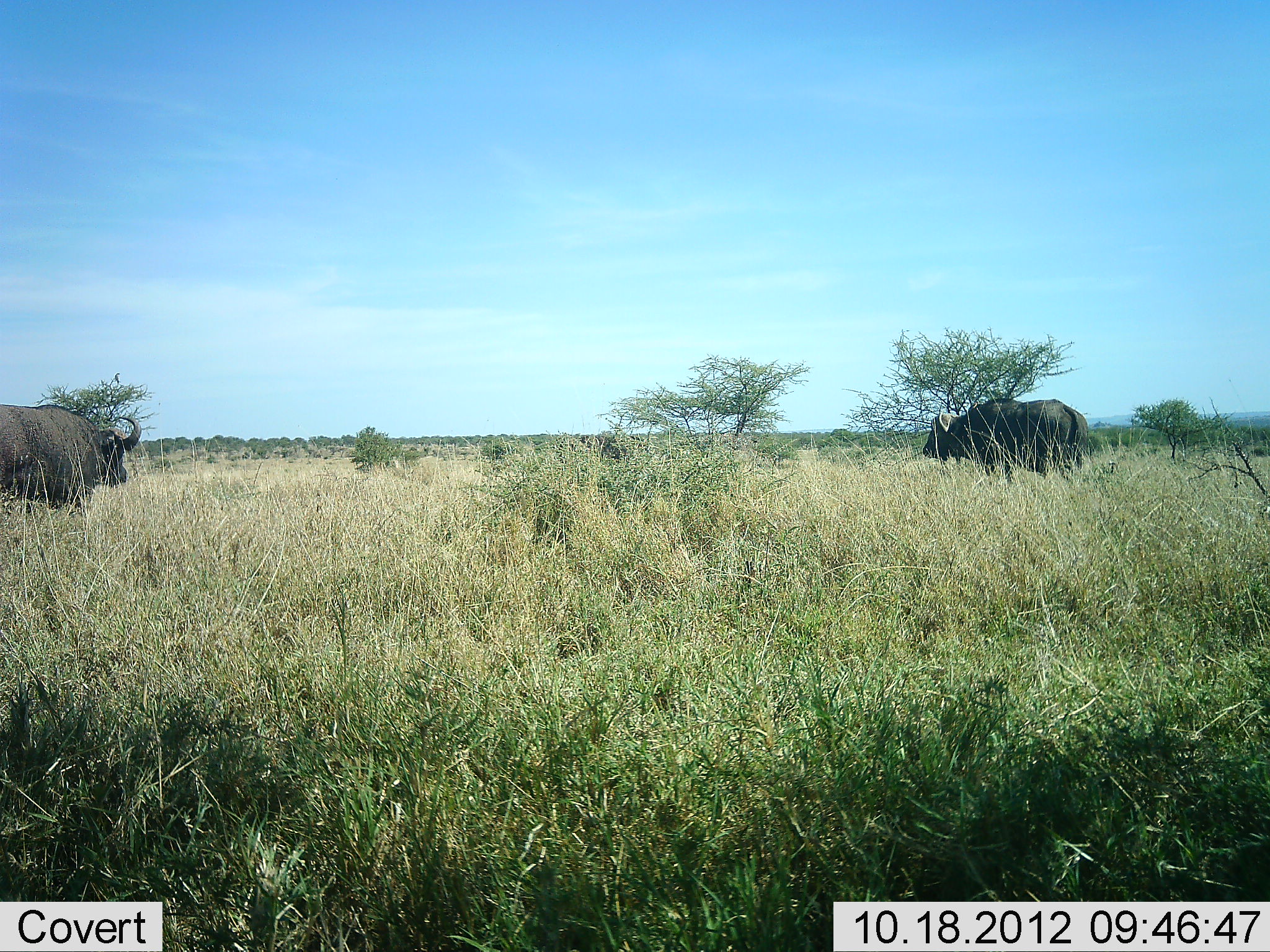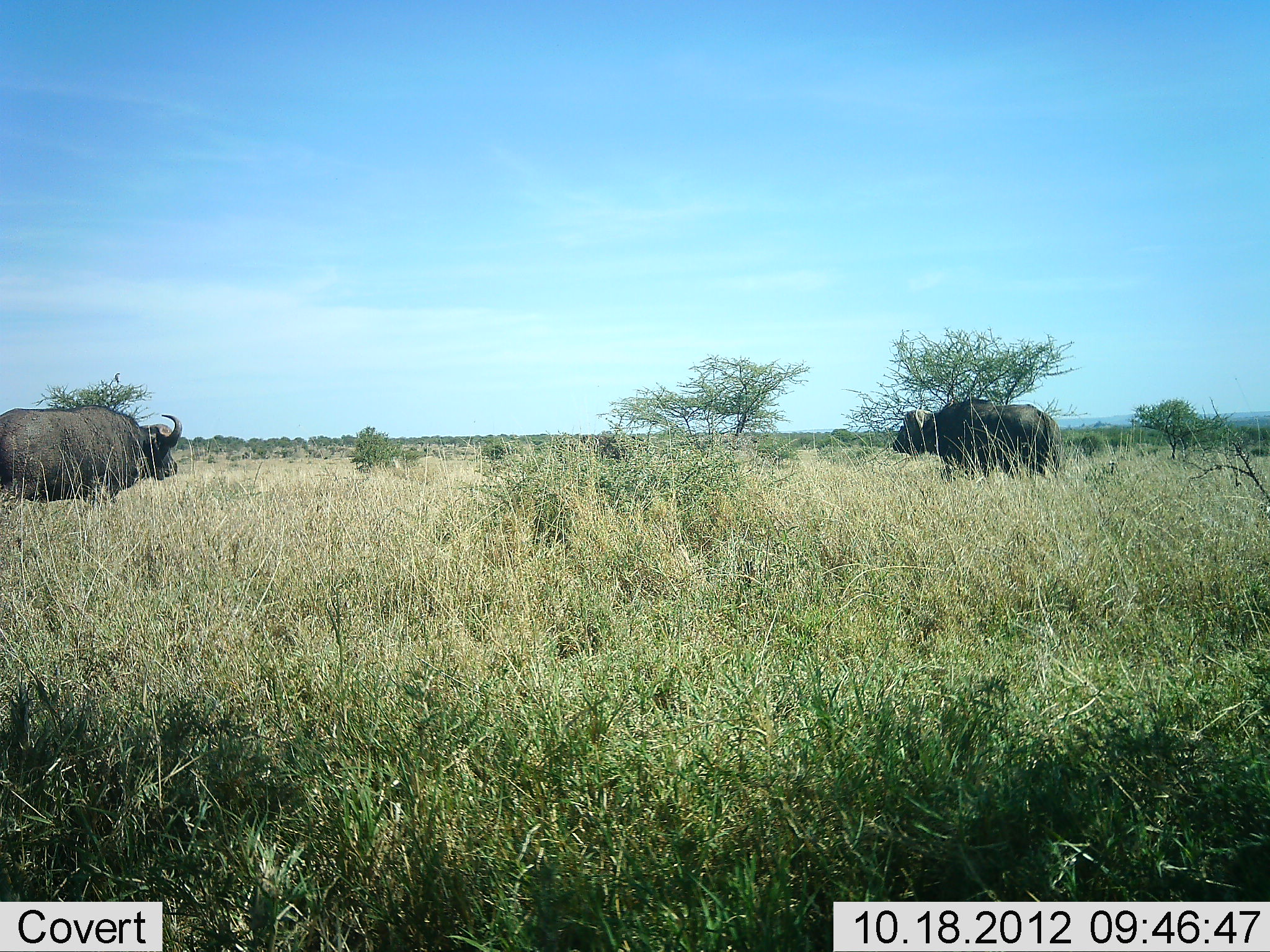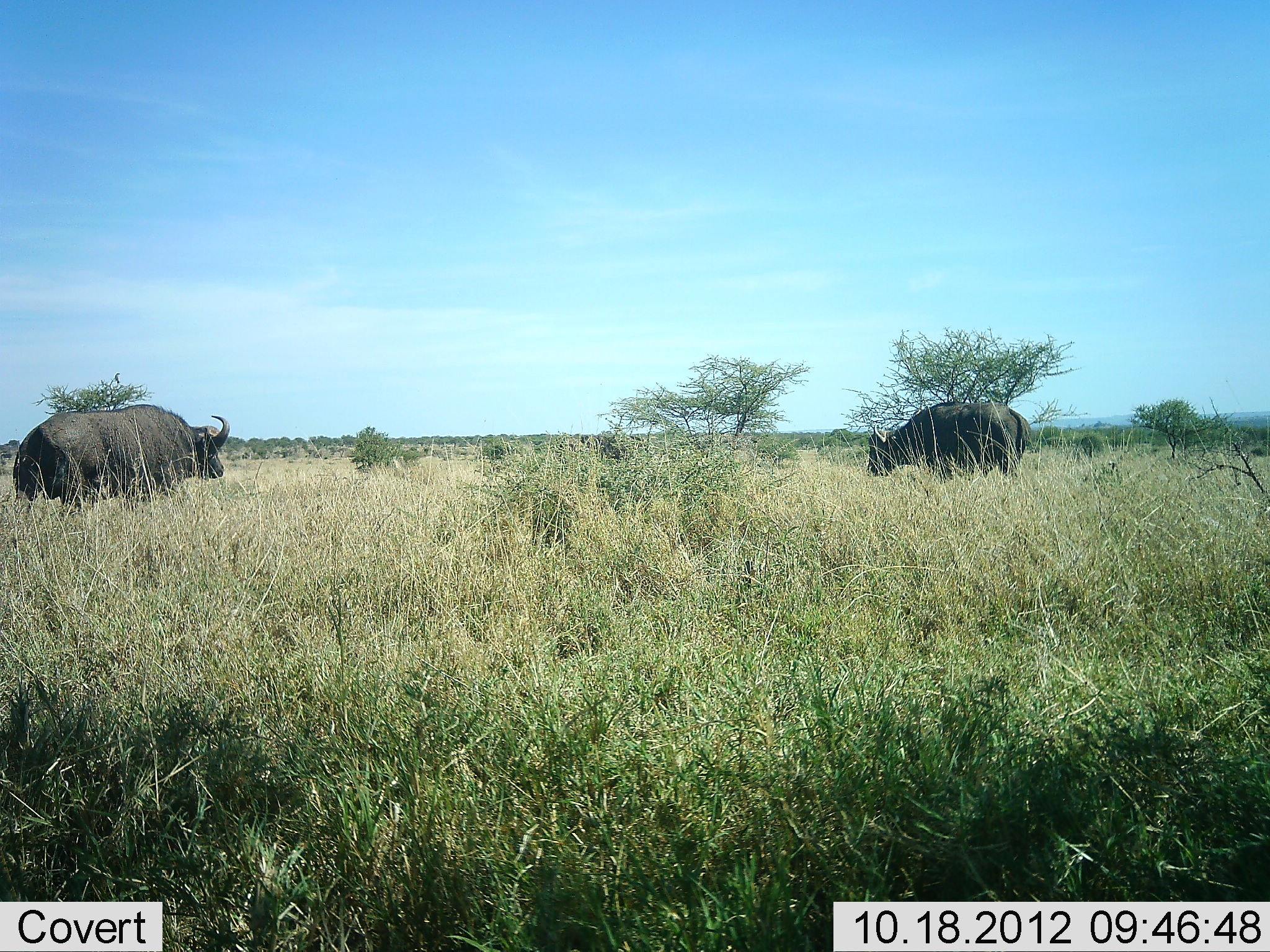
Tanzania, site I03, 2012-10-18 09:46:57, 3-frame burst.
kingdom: Animalia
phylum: Chordata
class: Mammalia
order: Artiodactyla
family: Bovidae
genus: Syncerus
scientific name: Syncerus caffer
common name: cape buffalo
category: buffalo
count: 2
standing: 10%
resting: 0%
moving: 90%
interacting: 0%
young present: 0%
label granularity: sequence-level